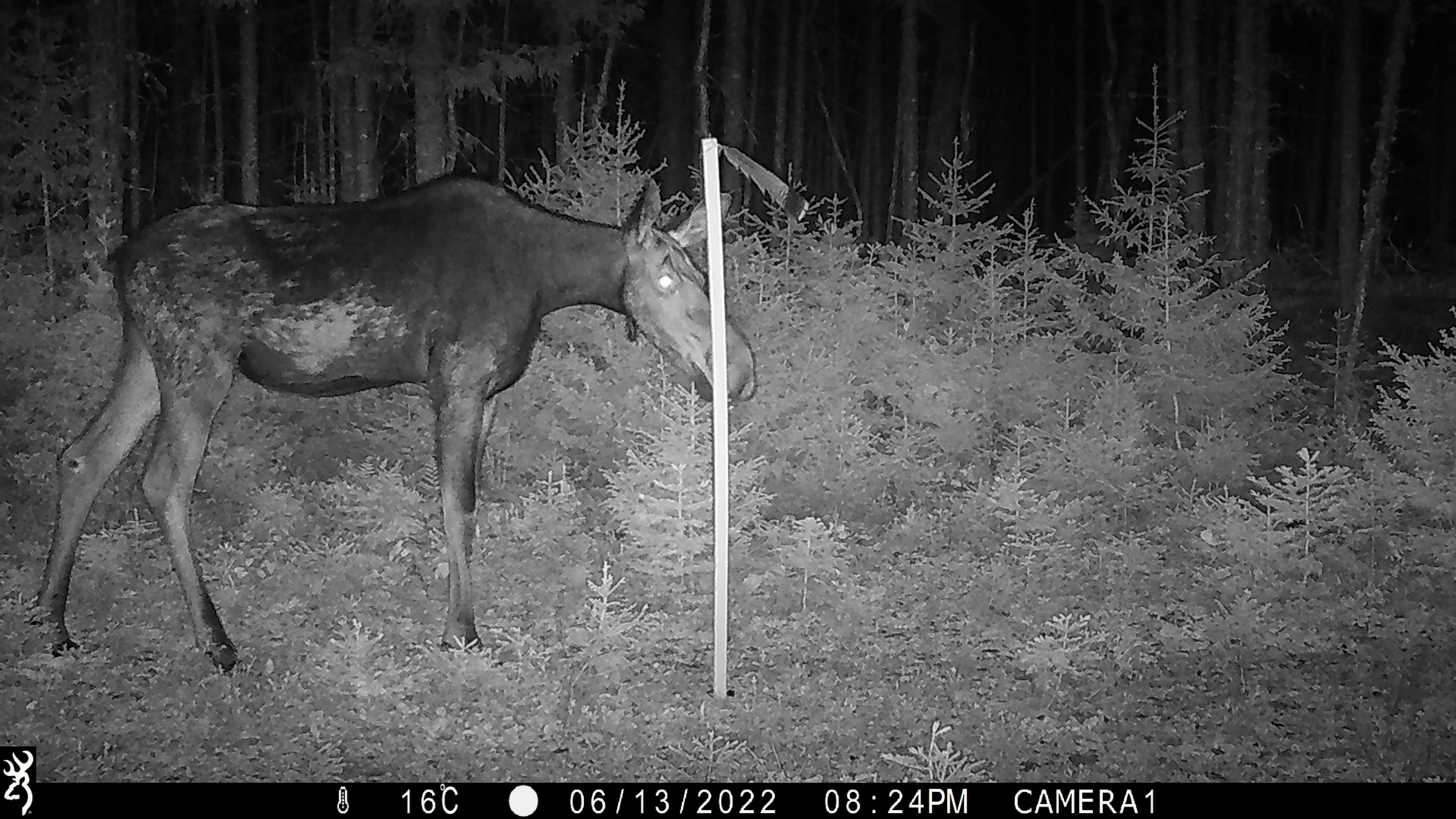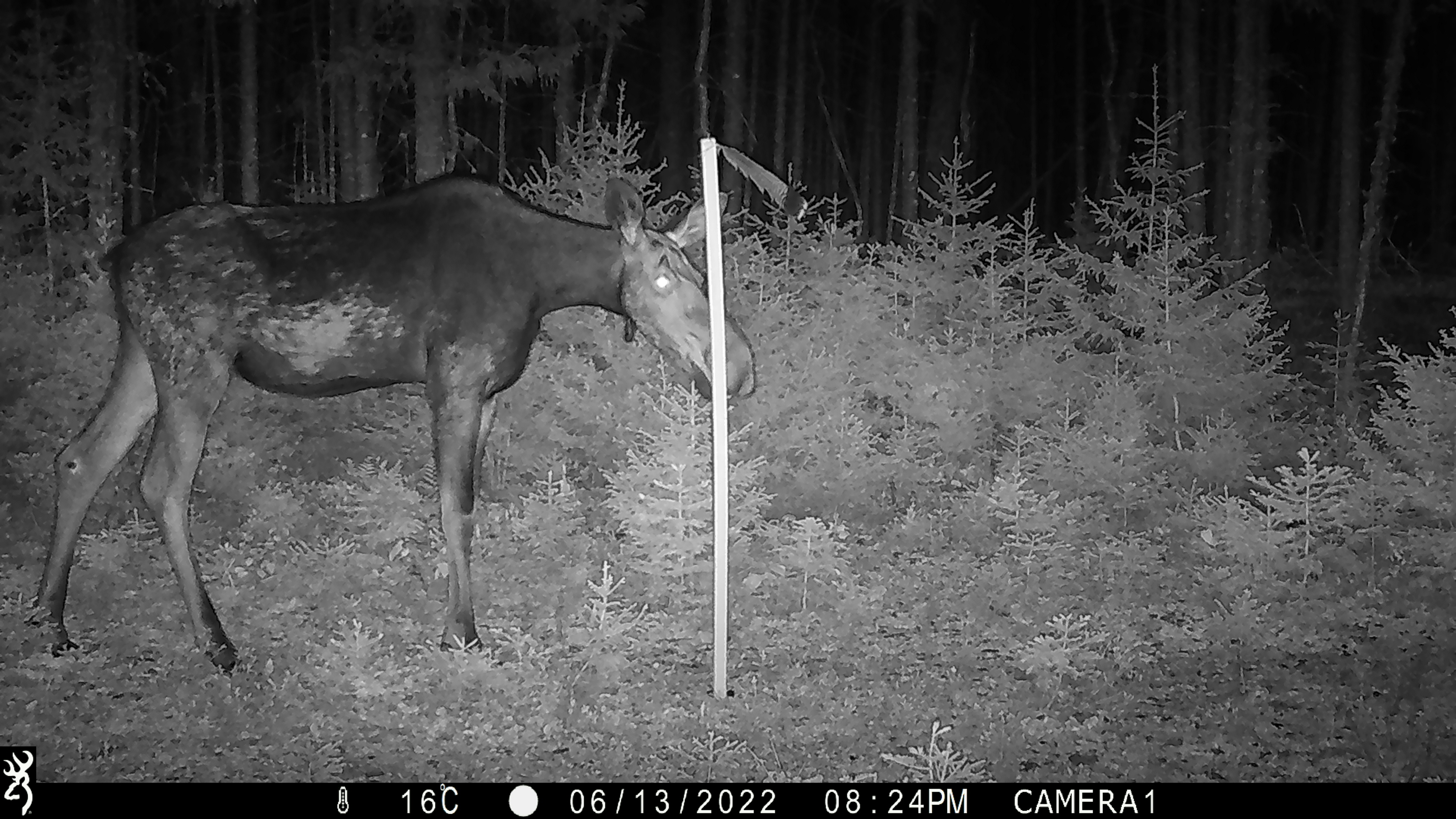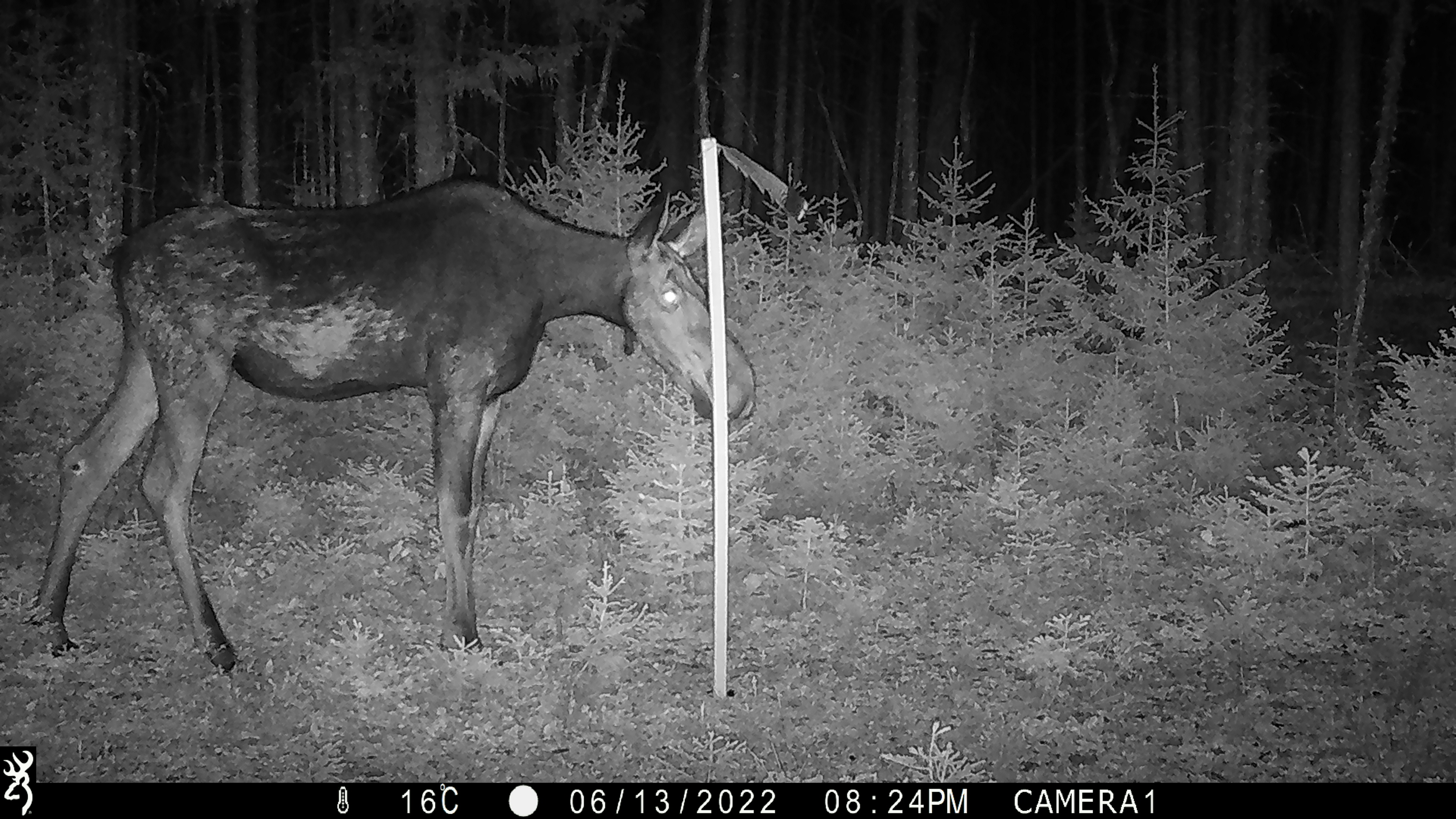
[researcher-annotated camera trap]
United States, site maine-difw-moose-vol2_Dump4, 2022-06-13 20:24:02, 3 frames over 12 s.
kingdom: Animalia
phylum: Chordata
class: Mammalia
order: Artiodactyla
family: Cervidae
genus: Alces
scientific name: Alces alces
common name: moose